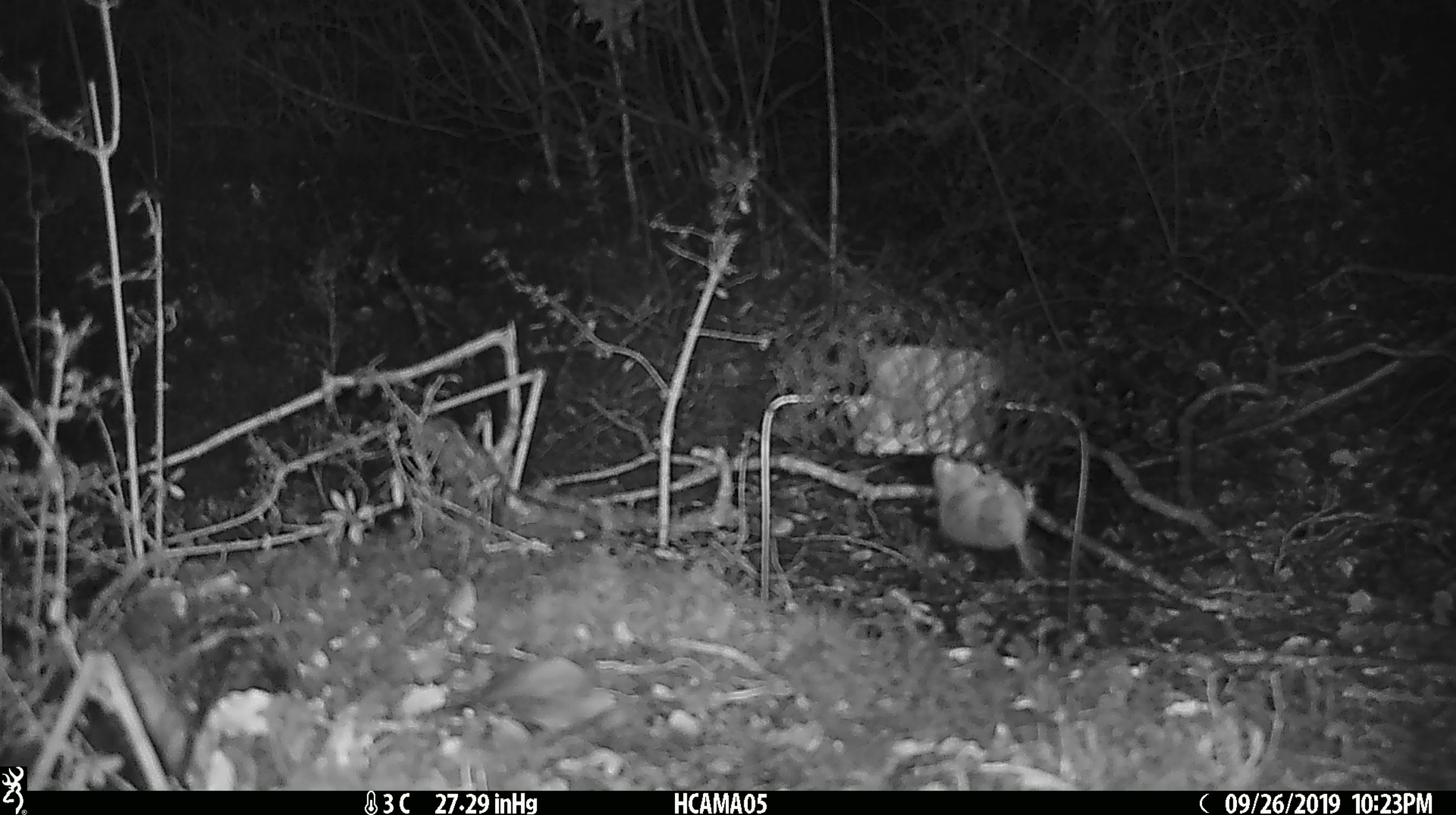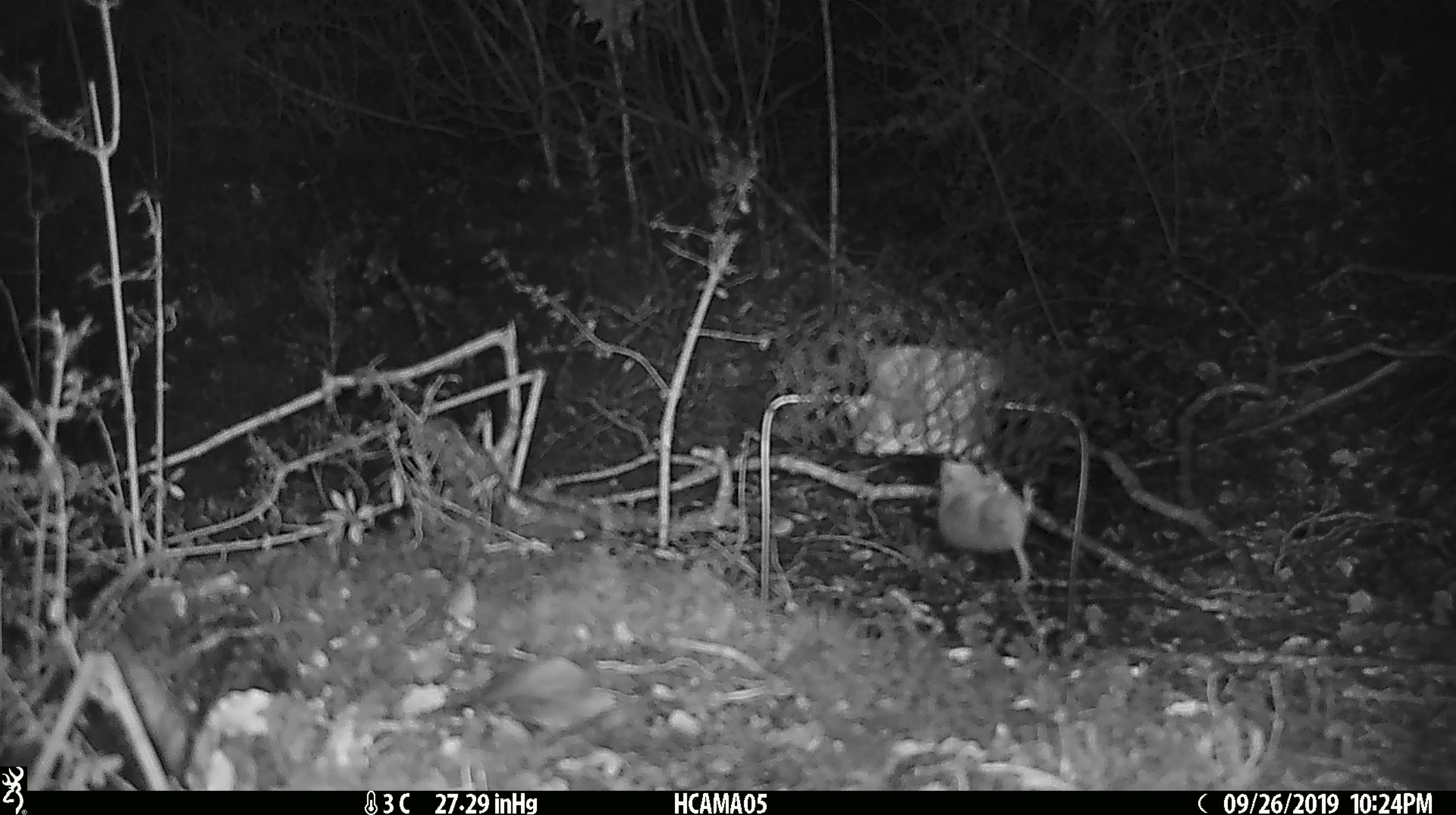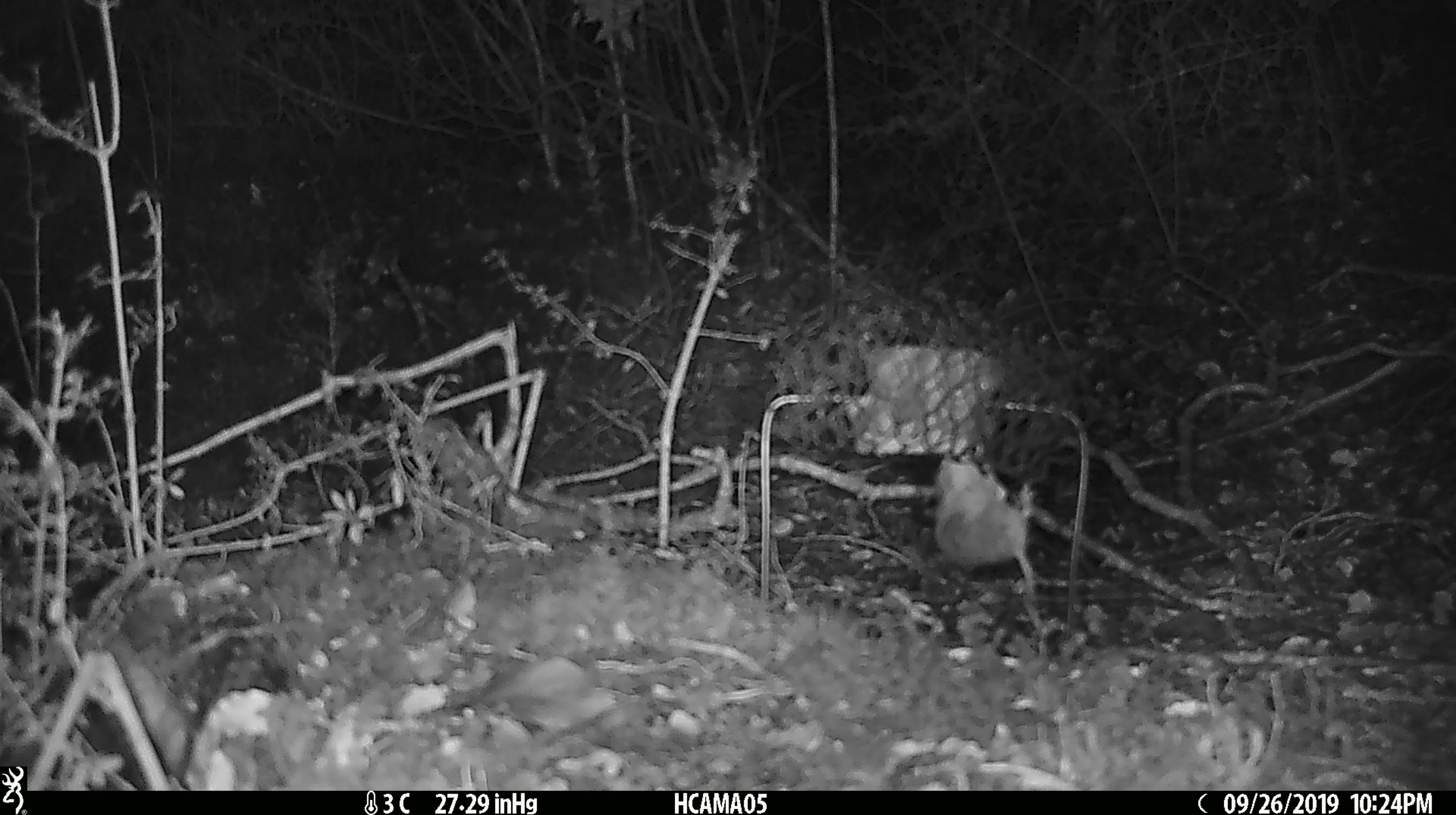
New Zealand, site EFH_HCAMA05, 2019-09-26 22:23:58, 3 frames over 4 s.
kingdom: Animalia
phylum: Chordata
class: Mammalia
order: Rodentia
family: Muridae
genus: Mus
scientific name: Mus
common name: mouse